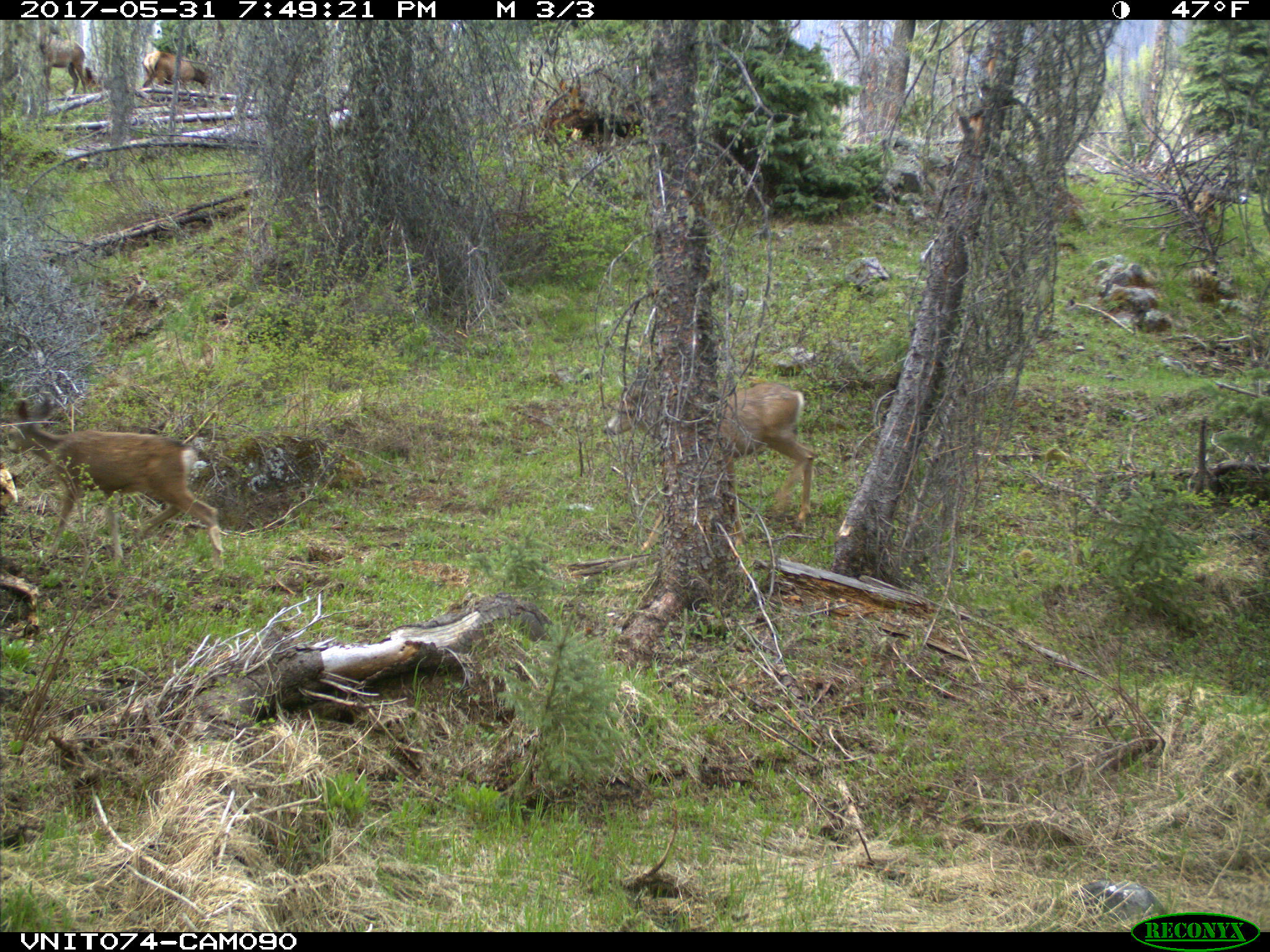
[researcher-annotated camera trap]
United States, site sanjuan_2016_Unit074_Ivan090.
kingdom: Animalia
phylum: Chordata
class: Mammalia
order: Artiodactyla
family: Cervidae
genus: Odocoileus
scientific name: Odocoileus hemionus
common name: mule deer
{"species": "Odocoileus hemionus (mule deer)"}